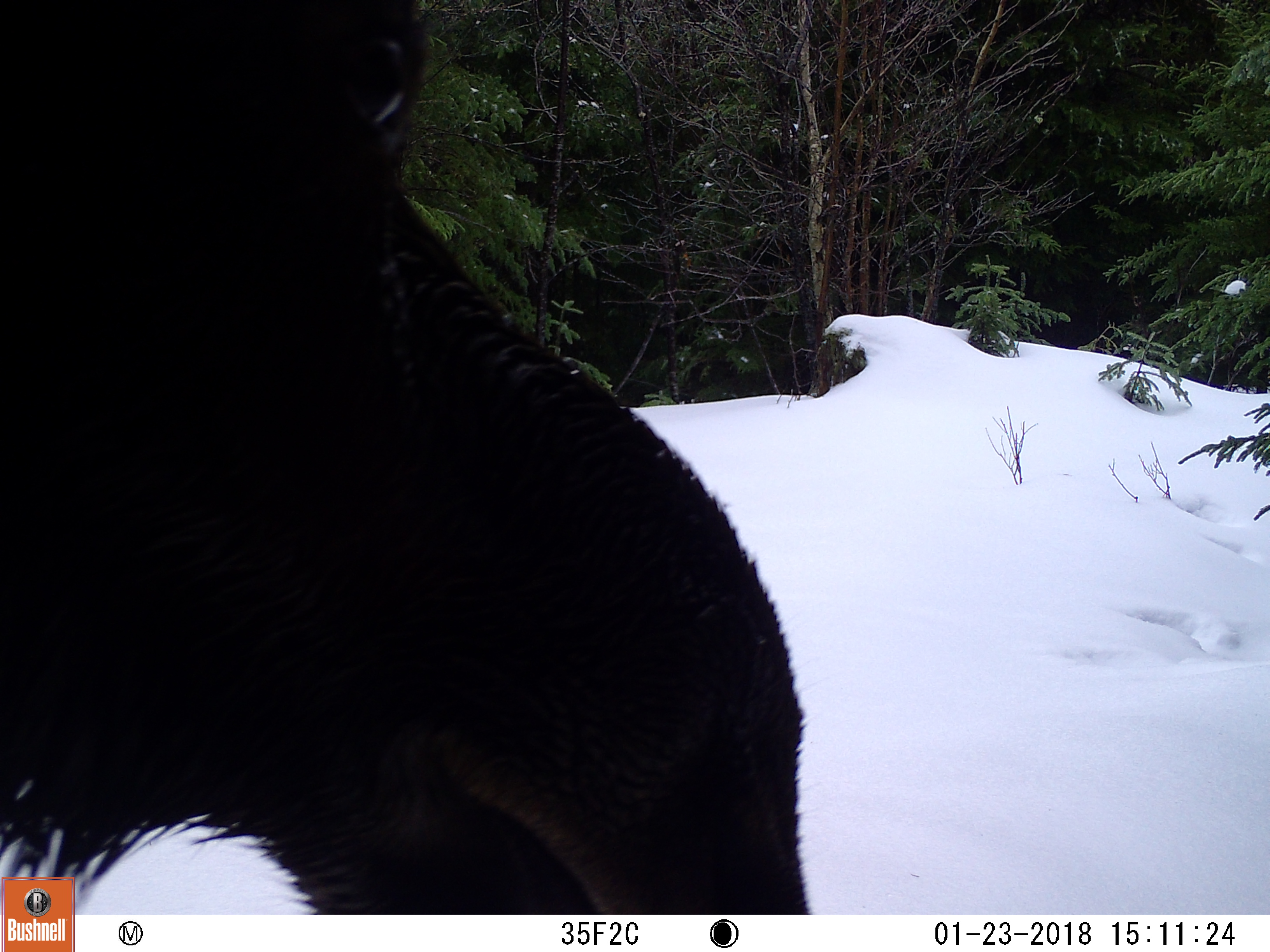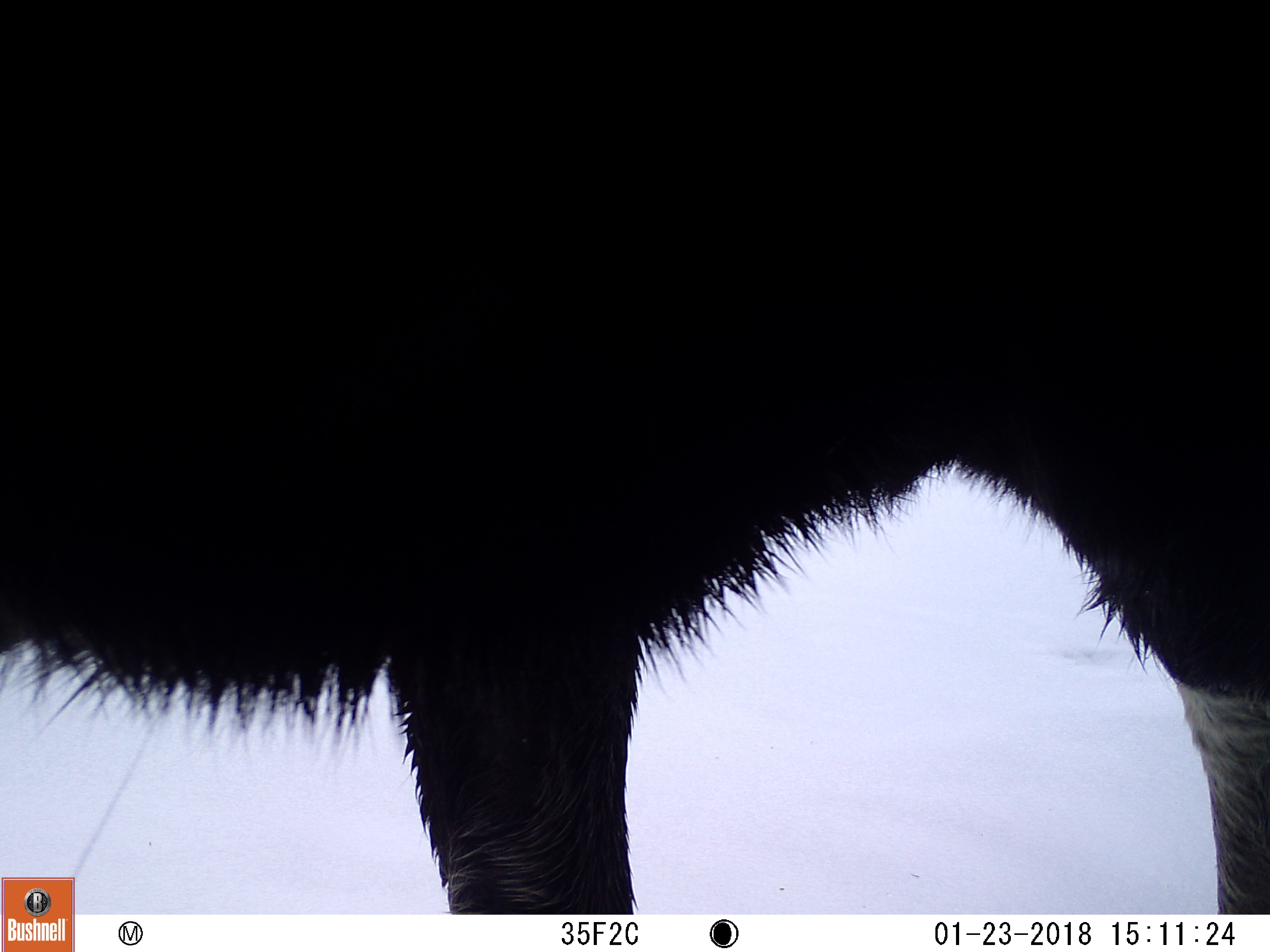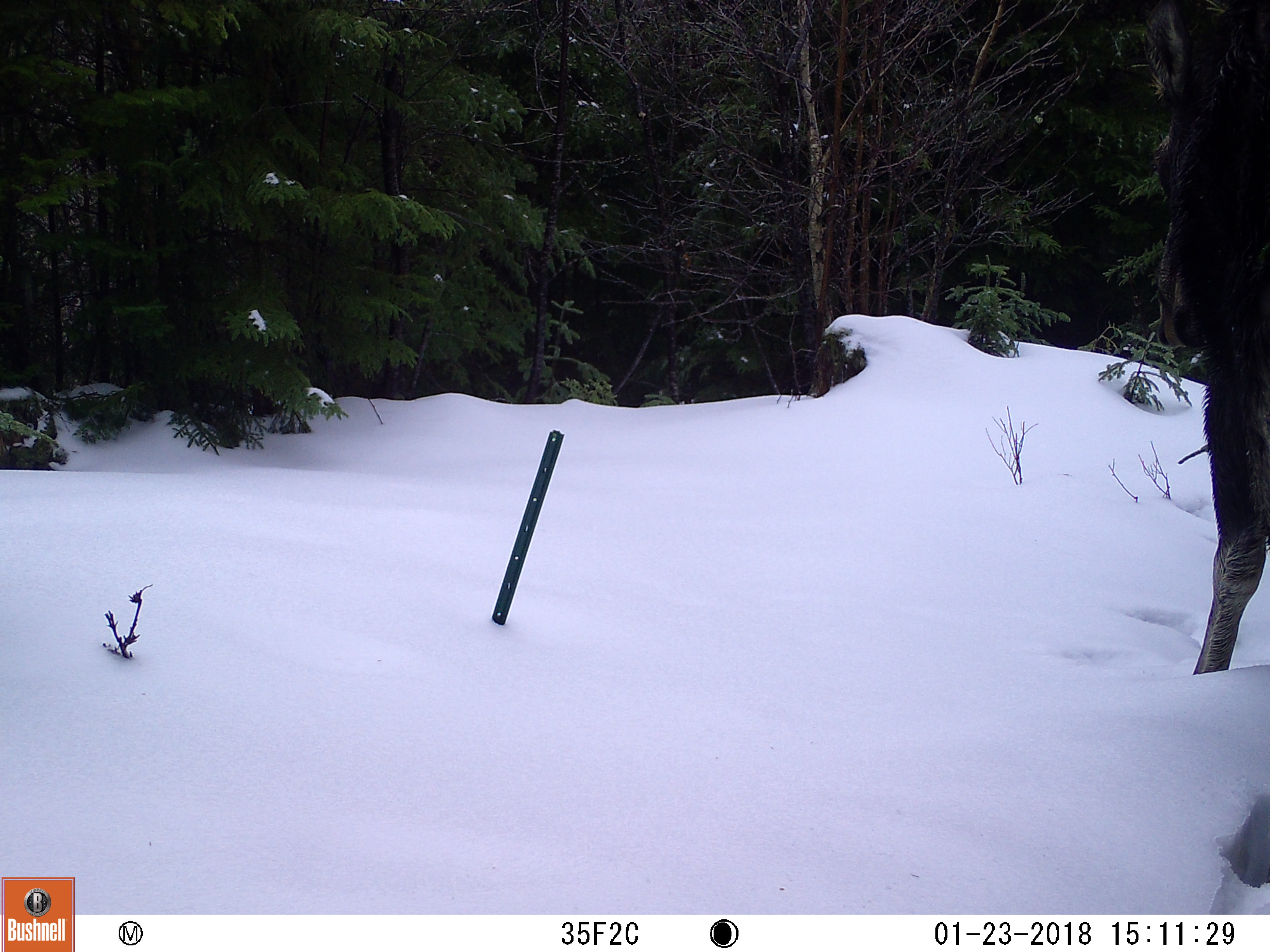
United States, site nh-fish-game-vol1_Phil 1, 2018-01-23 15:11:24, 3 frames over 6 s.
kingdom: Animalia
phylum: Chordata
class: Mammalia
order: Artiodactyla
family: Cervidae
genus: Alces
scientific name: Alces alces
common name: moose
Moose (Alces alces).